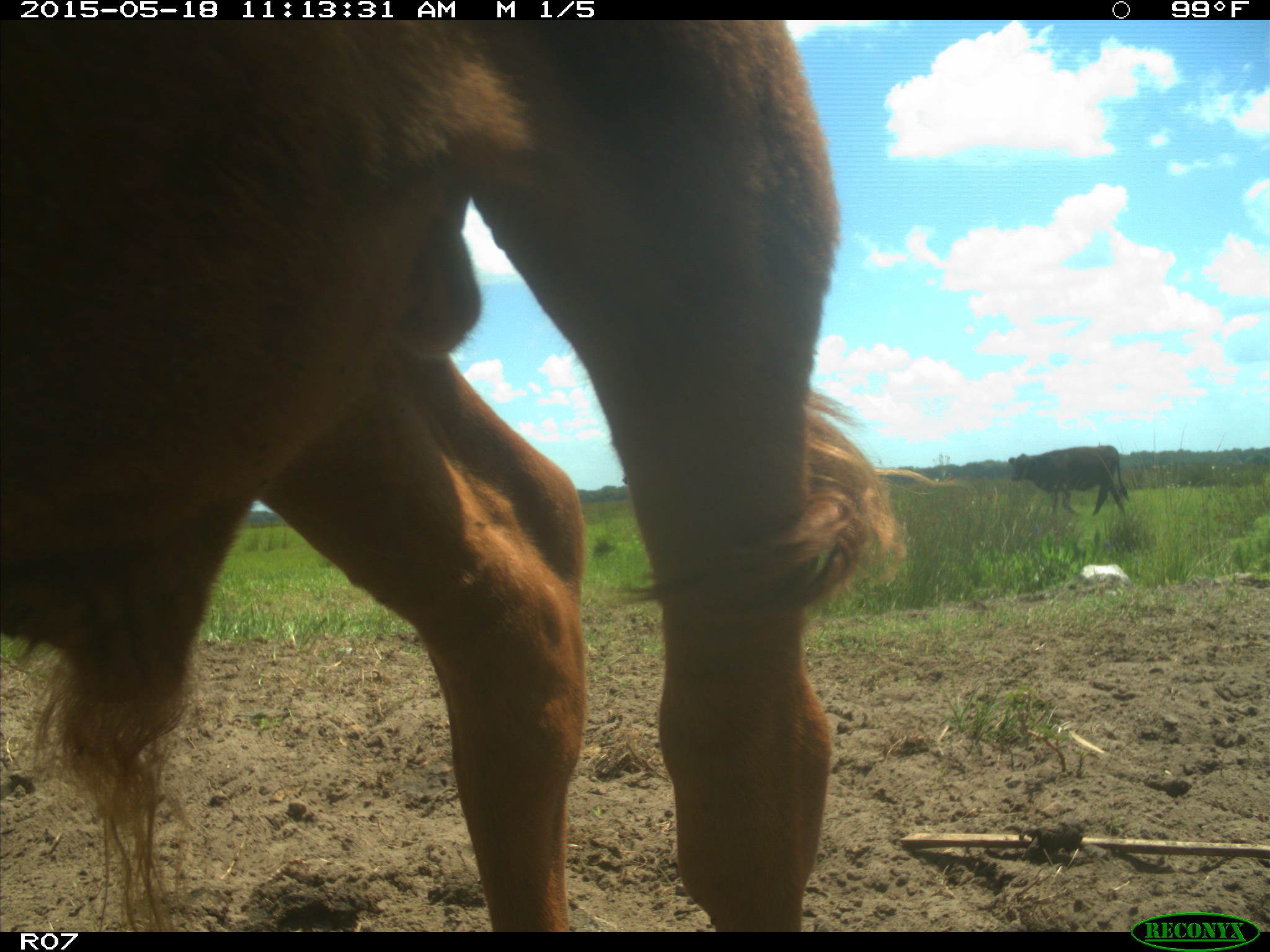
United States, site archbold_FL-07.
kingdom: Animalia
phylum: Chordata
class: Mammalia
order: Artiodactyla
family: Bovidae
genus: Bos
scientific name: Bos taurus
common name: domestic cow